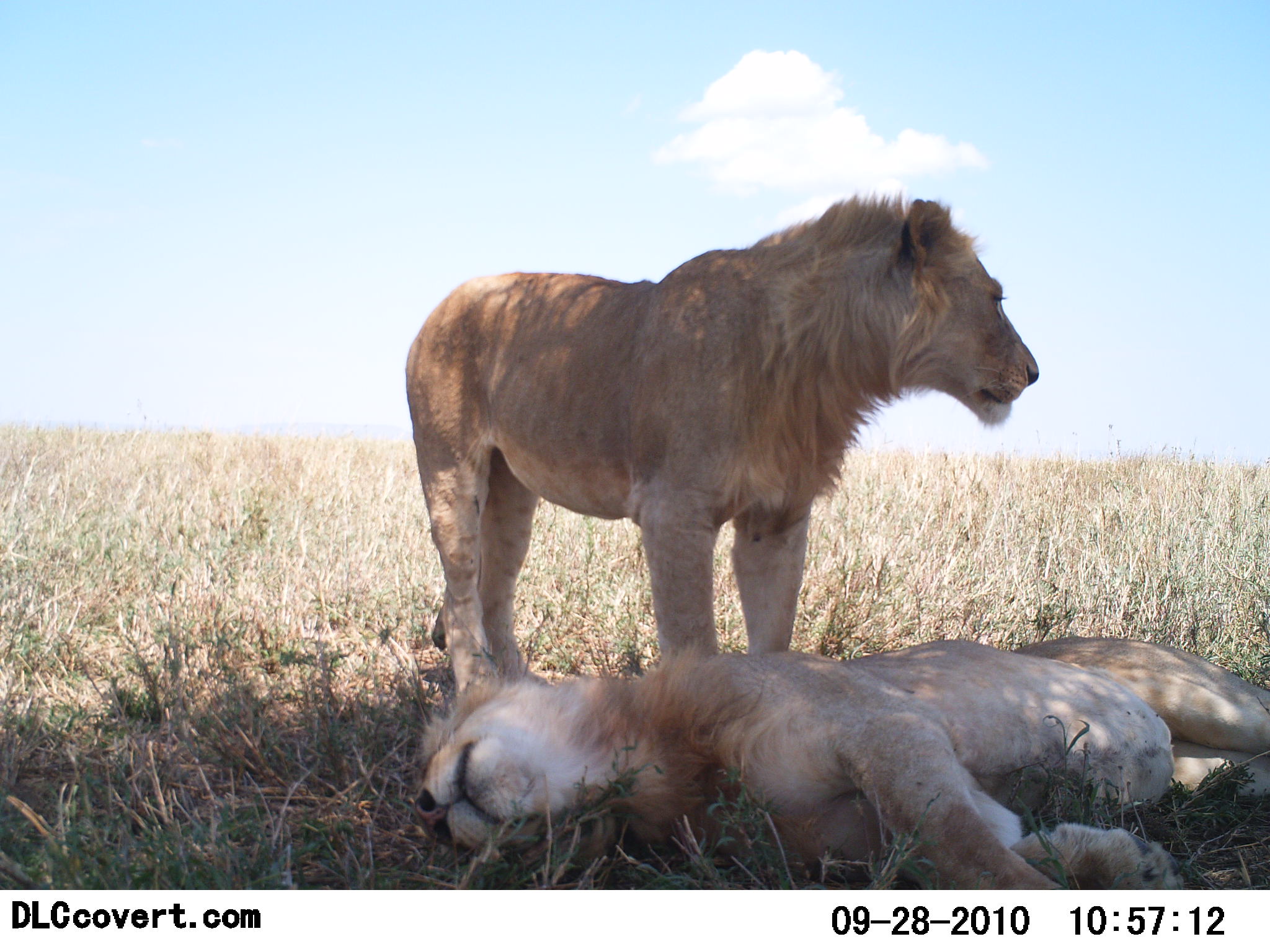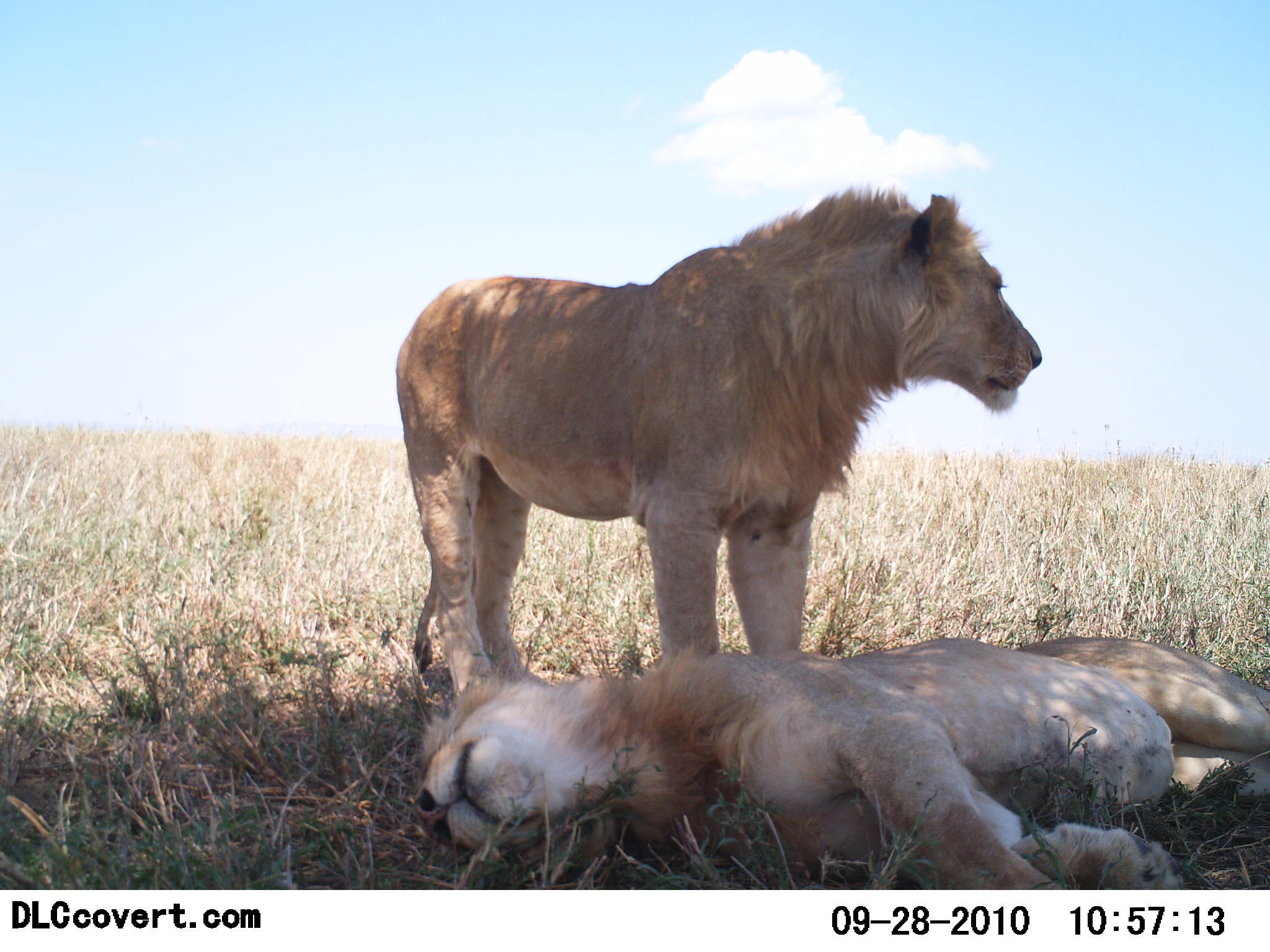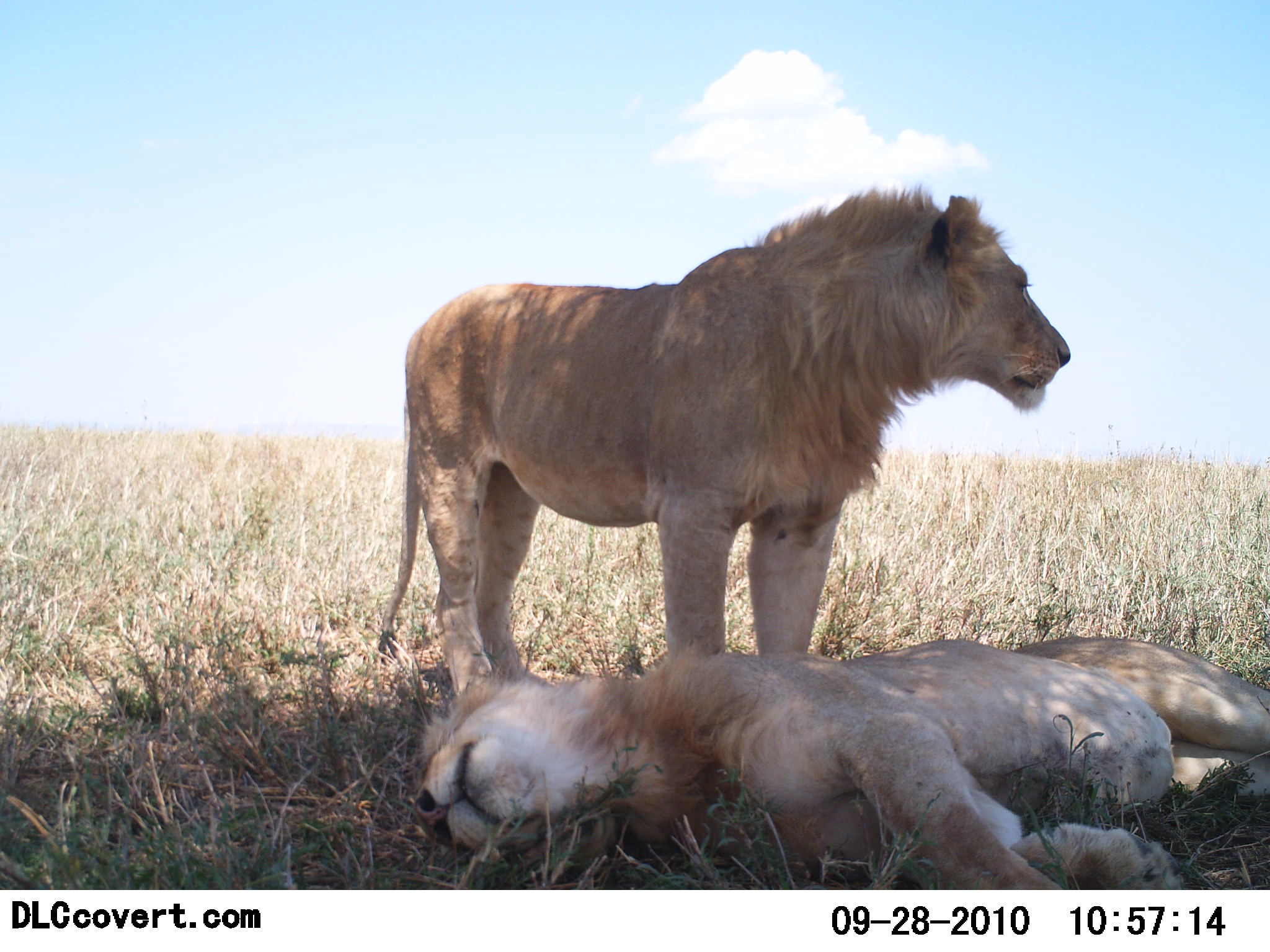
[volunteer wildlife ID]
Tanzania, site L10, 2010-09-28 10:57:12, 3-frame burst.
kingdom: Animalia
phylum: Chordata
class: Mammalia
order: Carnivora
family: Felidae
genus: Panthera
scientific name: Panthera leo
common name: lion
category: lionmale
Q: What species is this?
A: Lionmale (lion) (Panthera leo).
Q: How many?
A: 2.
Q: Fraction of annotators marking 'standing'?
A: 93%.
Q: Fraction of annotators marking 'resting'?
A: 73%.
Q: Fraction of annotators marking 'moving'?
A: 0%.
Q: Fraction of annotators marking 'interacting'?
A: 7%.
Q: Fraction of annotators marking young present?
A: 0%.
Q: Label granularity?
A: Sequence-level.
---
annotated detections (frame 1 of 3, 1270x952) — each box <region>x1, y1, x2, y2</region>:
animal: <region>404, 193, 1040, 725</region>; <region>407, 629, 1269, 891</region>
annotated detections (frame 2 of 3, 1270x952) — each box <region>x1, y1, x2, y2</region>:
animal: <region>394, 185, 1042, 718</region>; <region>406, 637, 1269, 890</region>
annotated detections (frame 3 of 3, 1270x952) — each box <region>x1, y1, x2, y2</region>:
animal: <region>372, 185, 1074, 705</region>; <region>407, 639, 1270, 889</region>